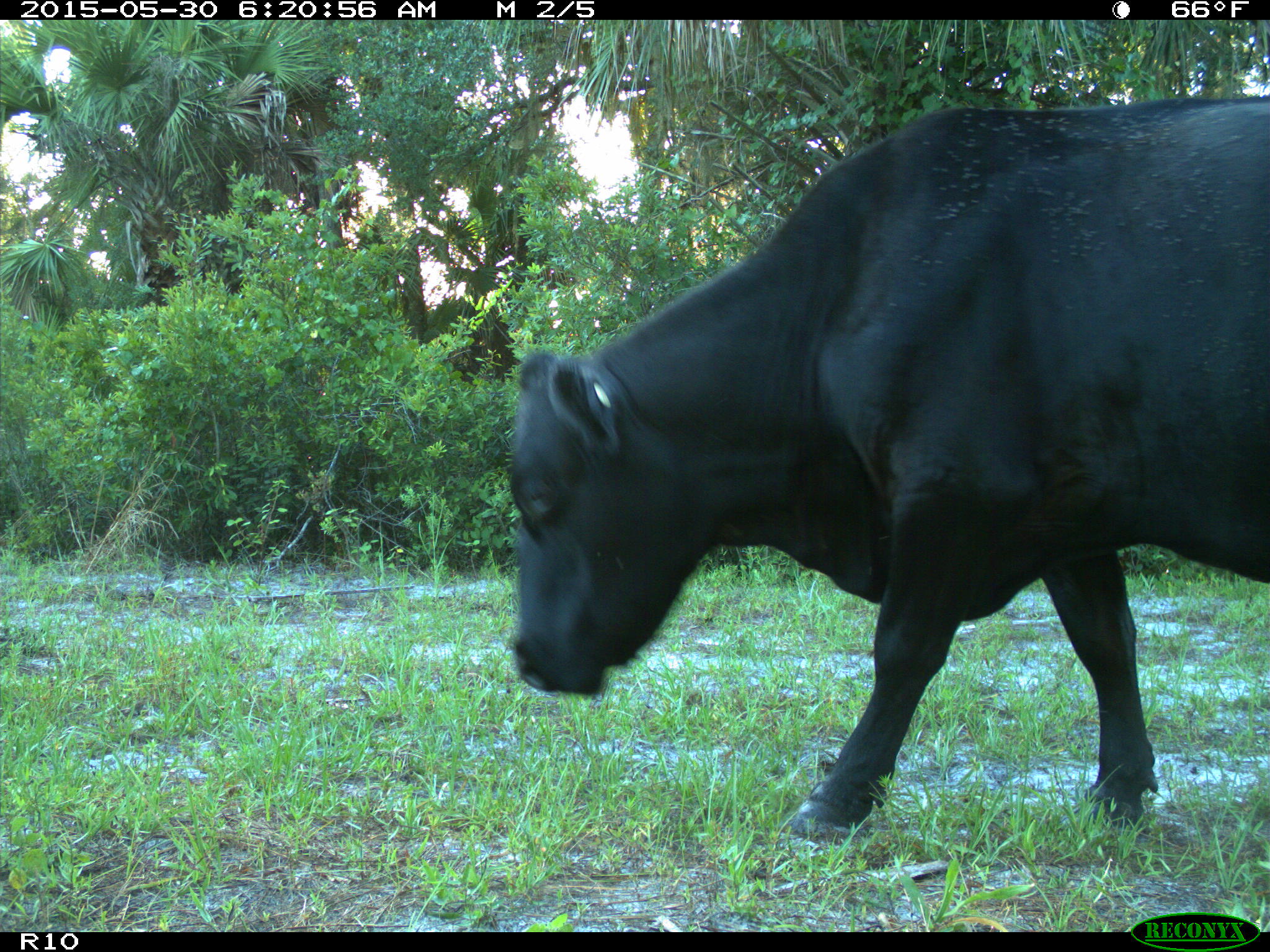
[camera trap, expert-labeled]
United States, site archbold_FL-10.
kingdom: Animalia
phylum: Chordata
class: Mammalia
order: Artiodactyla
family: Bovidae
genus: Bos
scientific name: Bos taurus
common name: domestic cow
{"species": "Bos taurus (domestic cow)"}